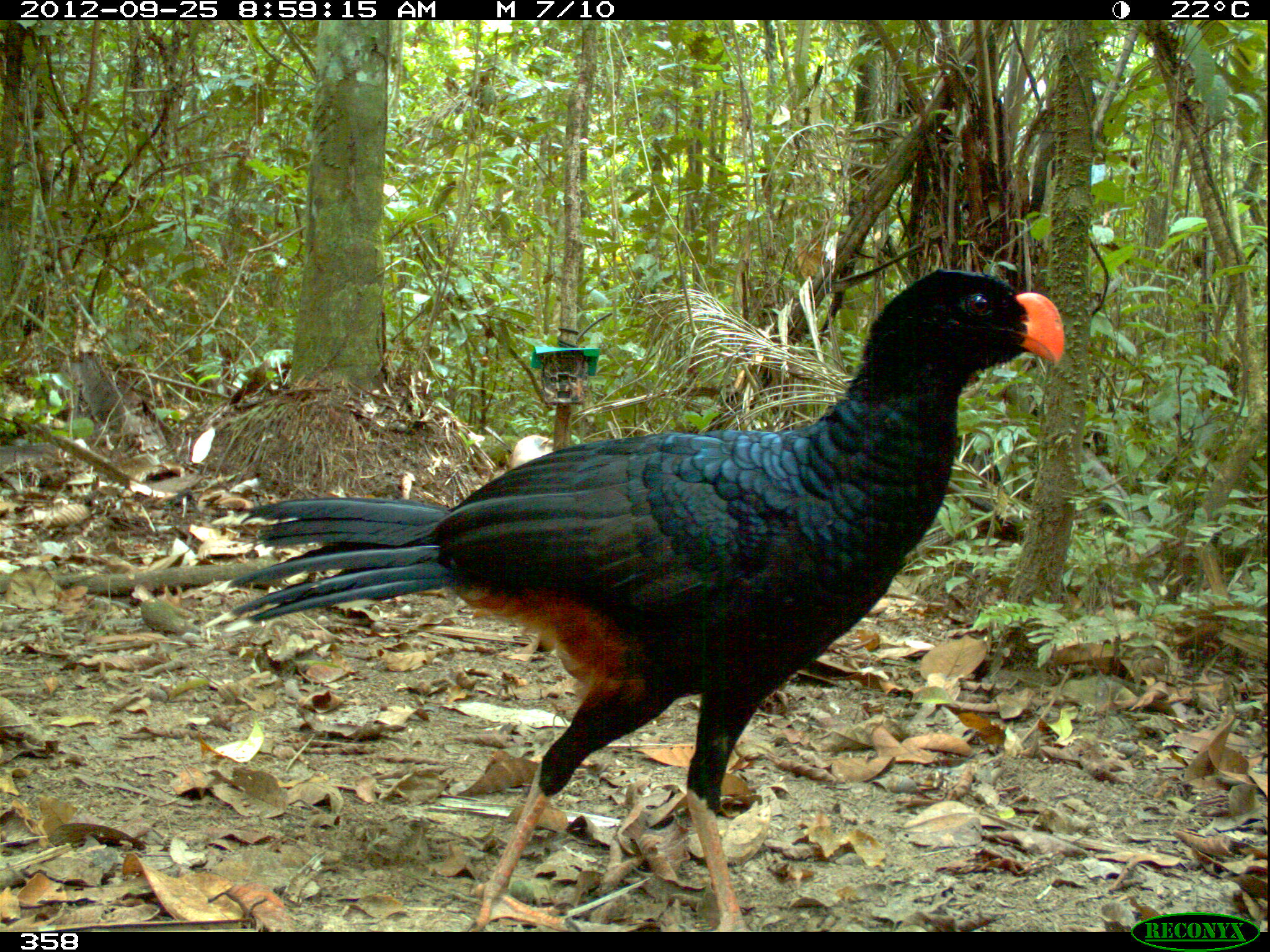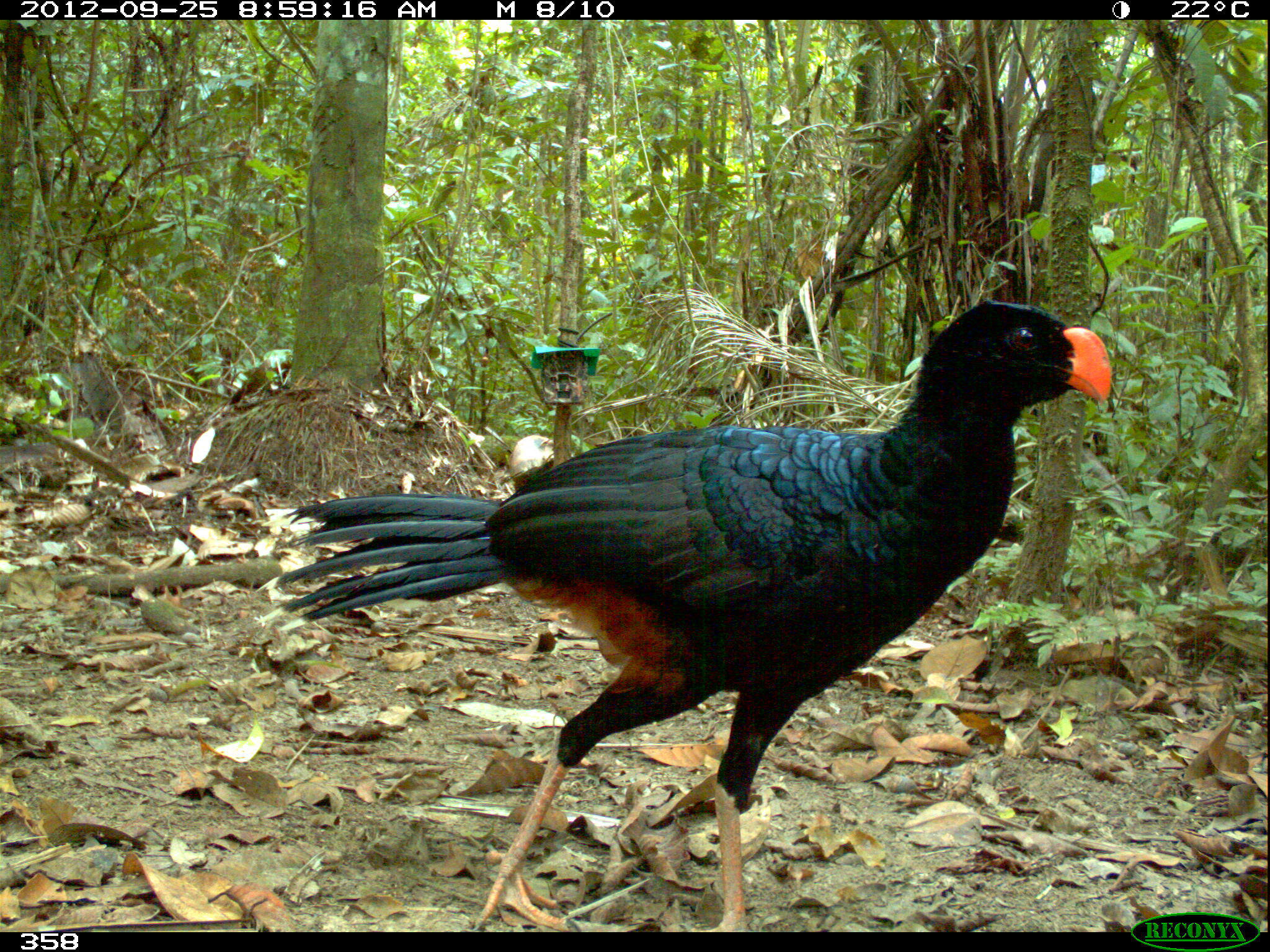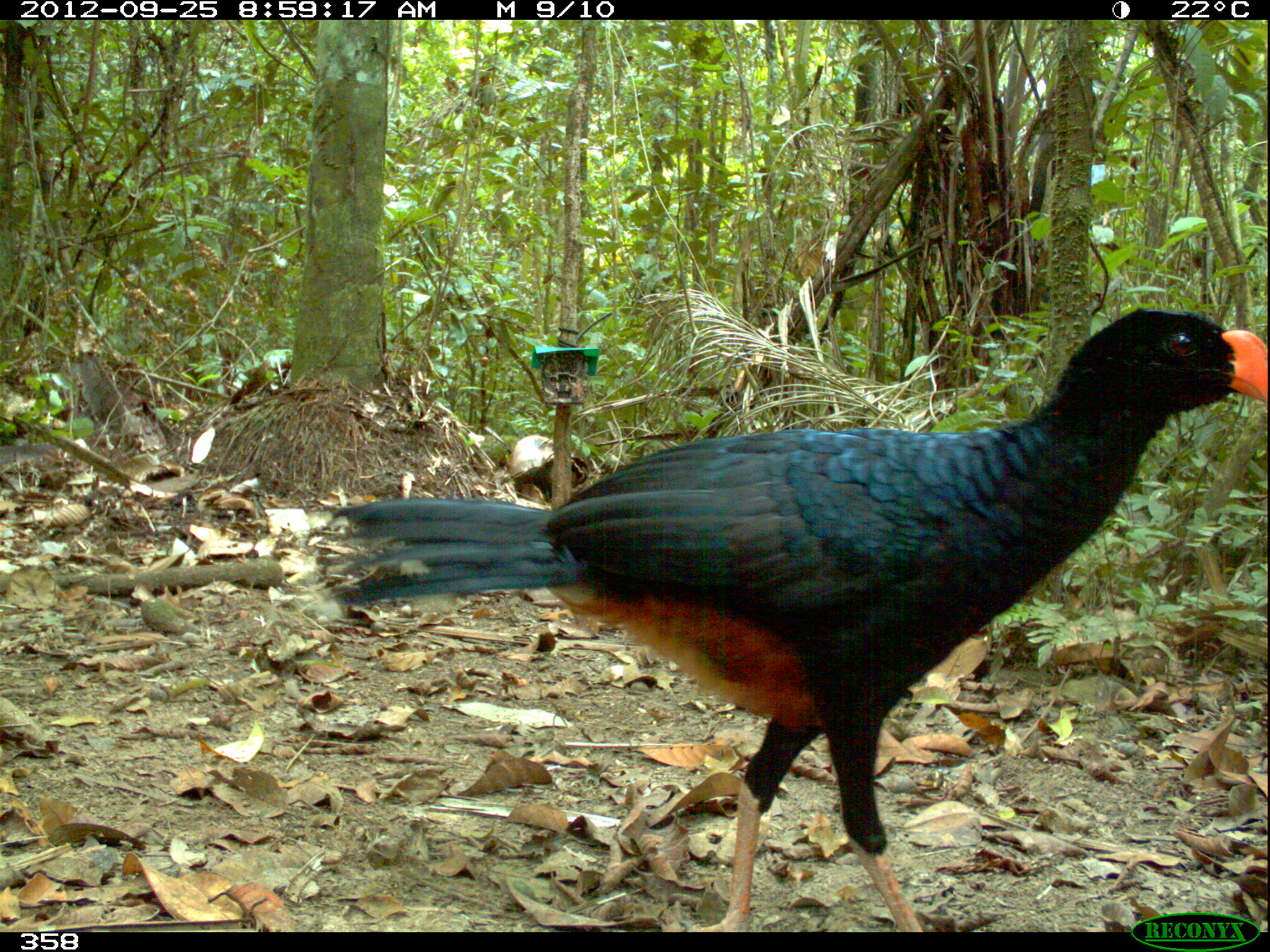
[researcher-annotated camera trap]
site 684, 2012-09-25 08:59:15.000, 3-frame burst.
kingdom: Animalia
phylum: Chordata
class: Aves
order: Galliformes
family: Cracidae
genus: Mitu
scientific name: Mitu tuberosum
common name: razor-billed curassow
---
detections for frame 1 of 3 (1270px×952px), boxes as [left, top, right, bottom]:
mitu tuberosum: [227, 261, 1066, 928]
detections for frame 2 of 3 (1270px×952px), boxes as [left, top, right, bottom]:
mitu tuberosum: [276, 291, 1109, 930]